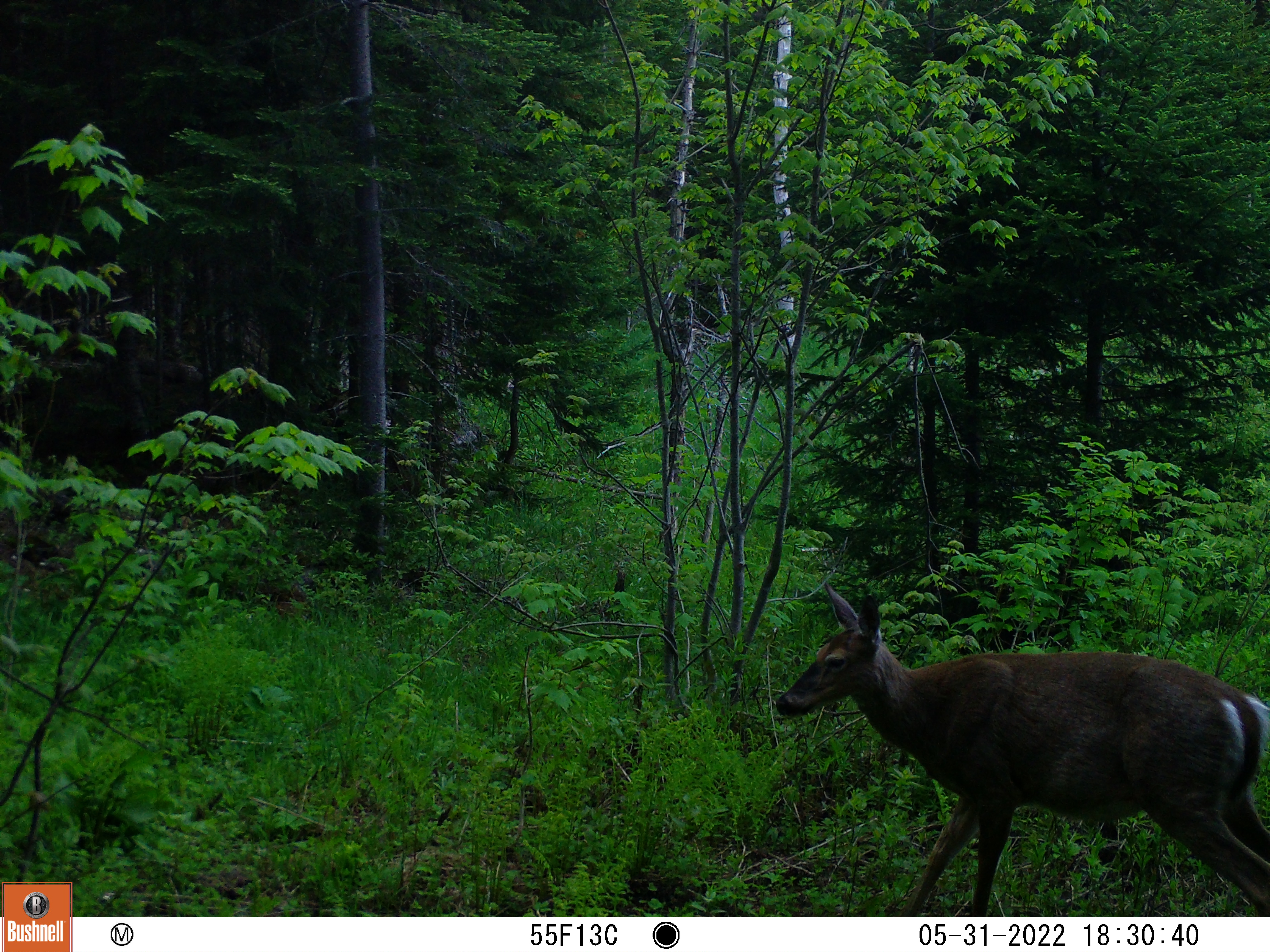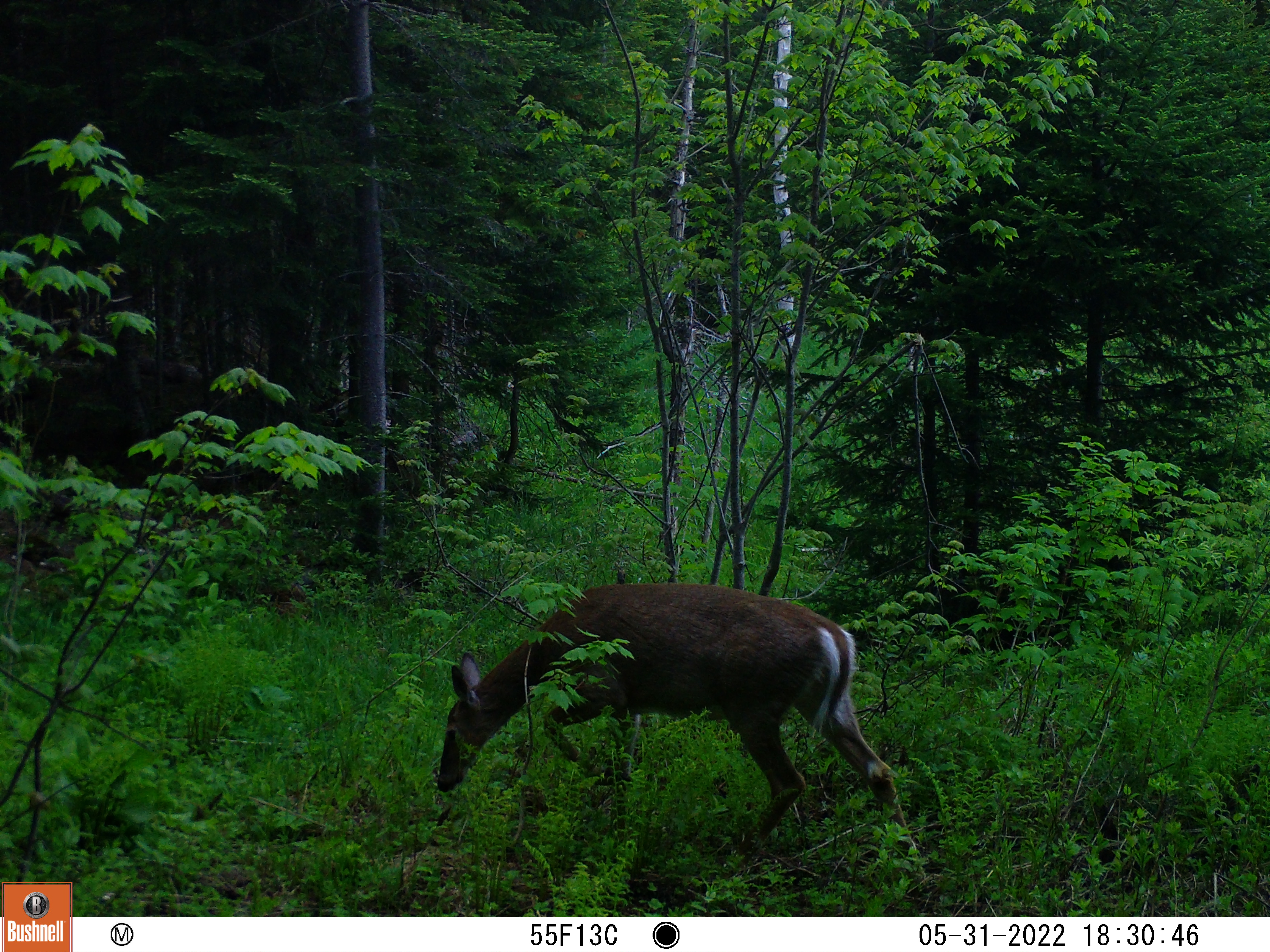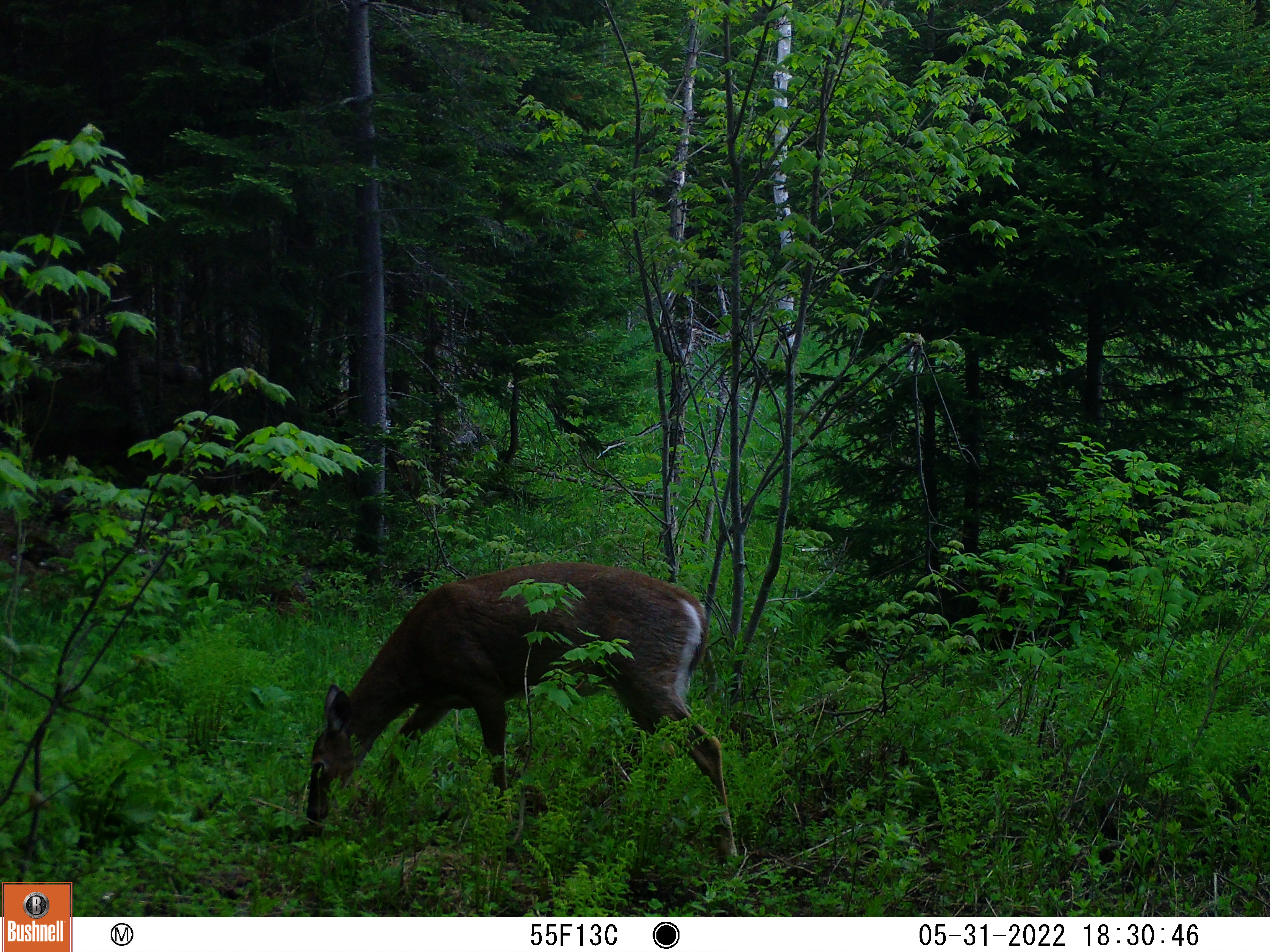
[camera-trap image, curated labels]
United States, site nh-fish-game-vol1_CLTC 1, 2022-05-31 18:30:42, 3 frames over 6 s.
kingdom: Animalia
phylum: Chordata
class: Mammalia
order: Artiodactyla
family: Cervidae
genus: Odocoileus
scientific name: Odocoileus virginianus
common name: white-tailed deer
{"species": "white-tailed deer (Odocoileus virginianus)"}